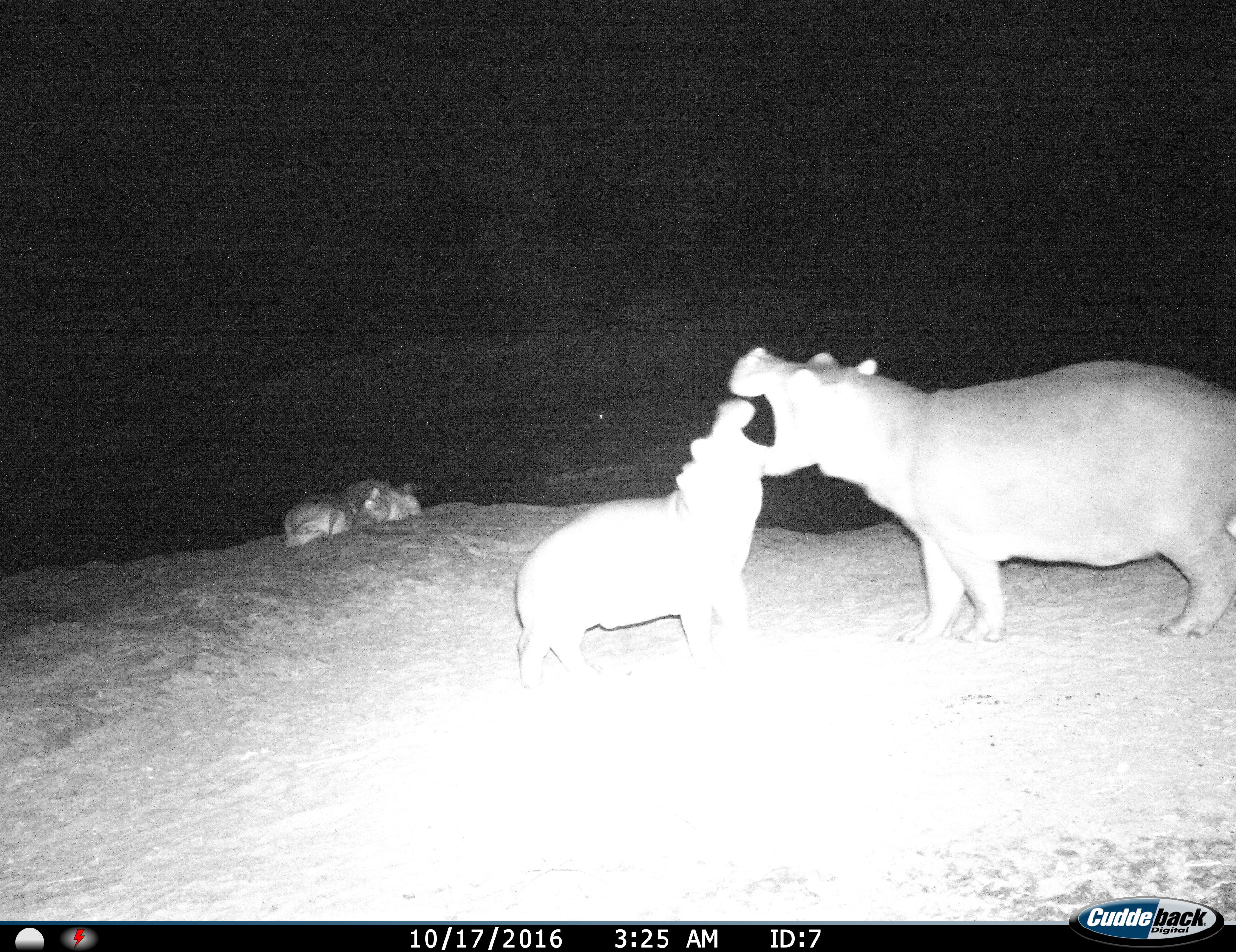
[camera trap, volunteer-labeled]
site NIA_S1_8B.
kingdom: Animalia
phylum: Chordata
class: Mammalia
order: Artiodactyla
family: Hippopotamidae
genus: Hippopotamus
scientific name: Hippopotamus amphibius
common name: hippopotamus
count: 4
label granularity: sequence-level